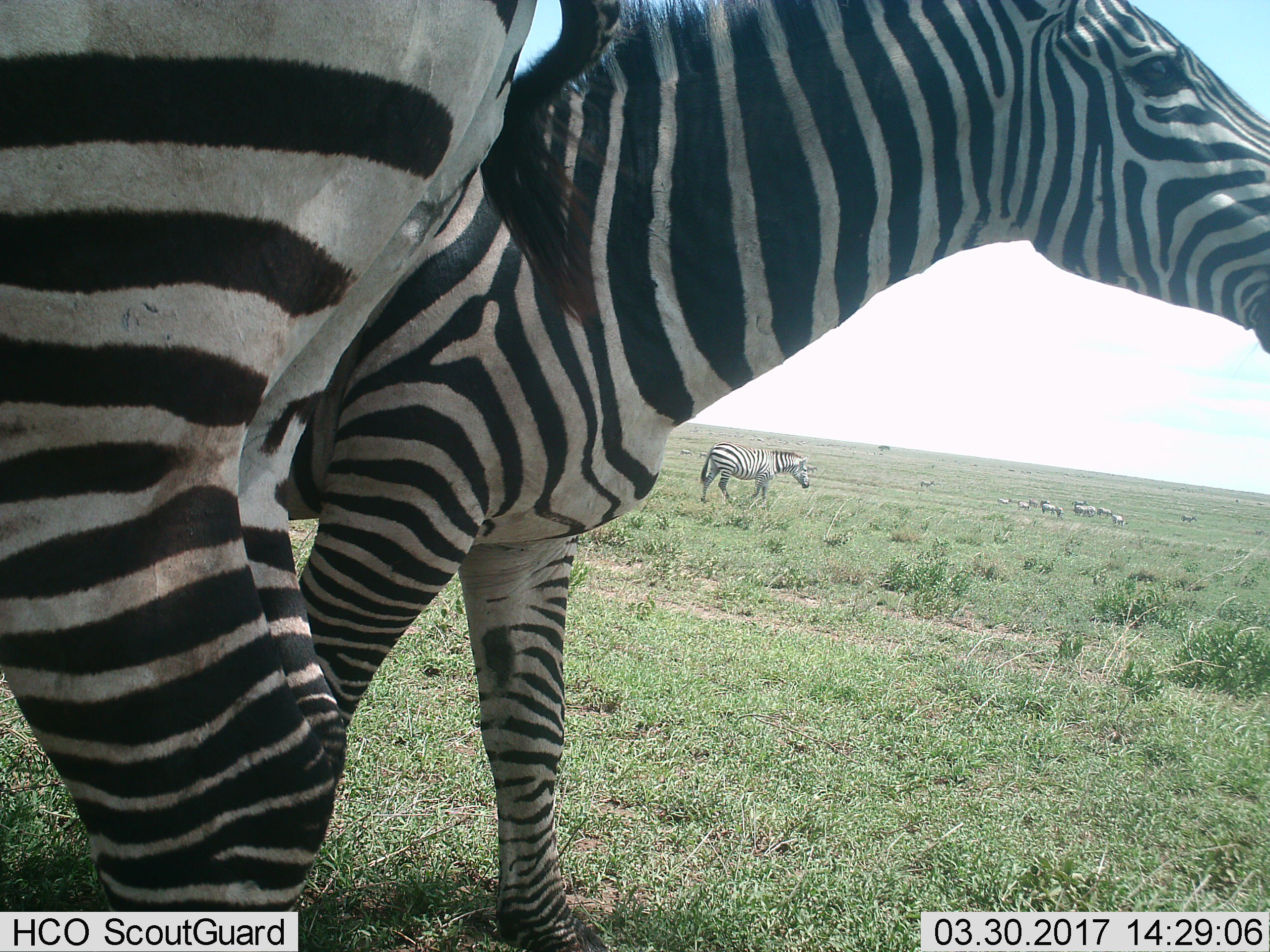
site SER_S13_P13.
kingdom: Animalia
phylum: Chordata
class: Mammalia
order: Perissodactyla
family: Equidae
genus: Equus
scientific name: Equus quagga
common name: plains zebra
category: zebraplains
Zebraplains (plains zebra) (Equus quagga), count 11-50. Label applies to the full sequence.